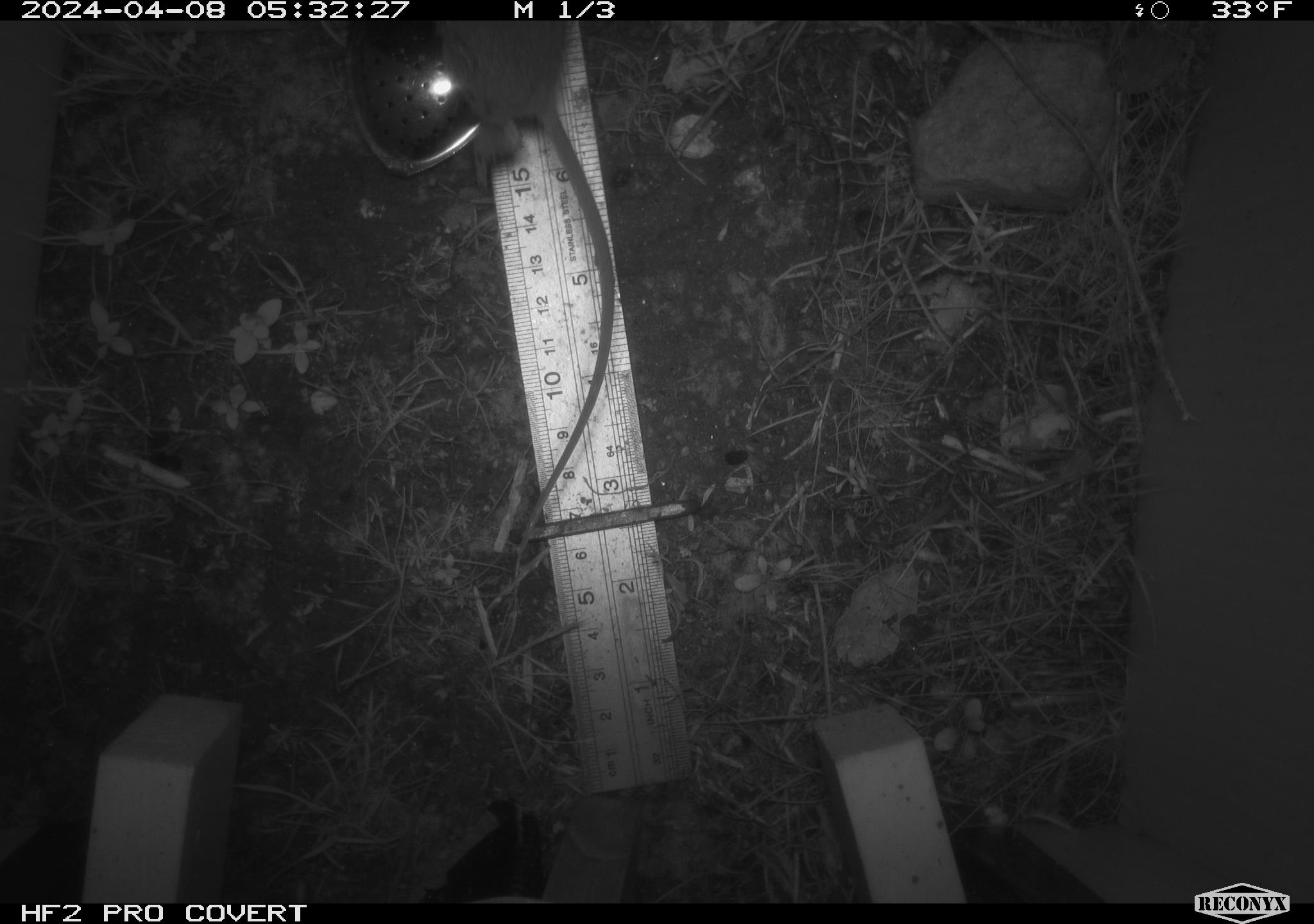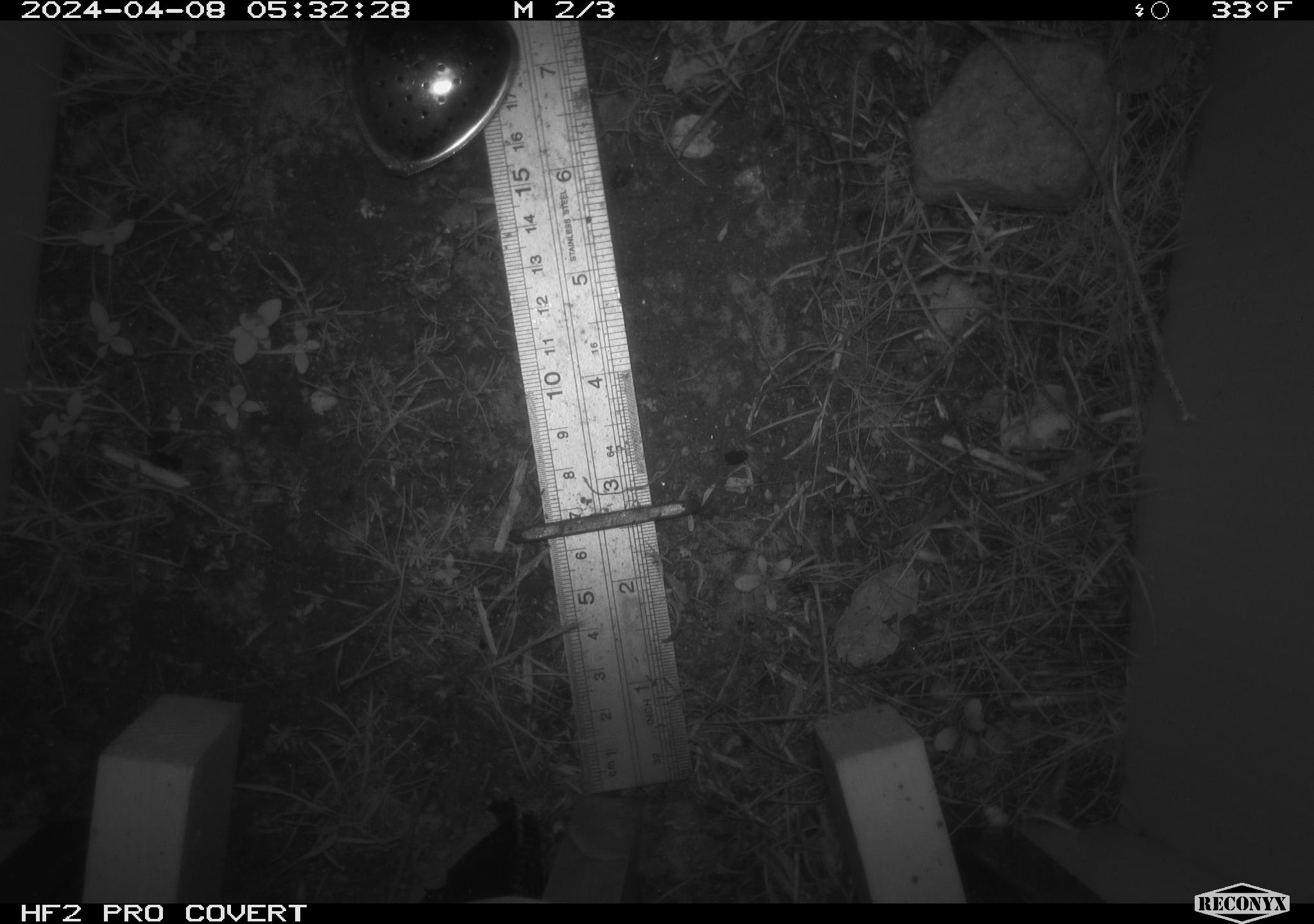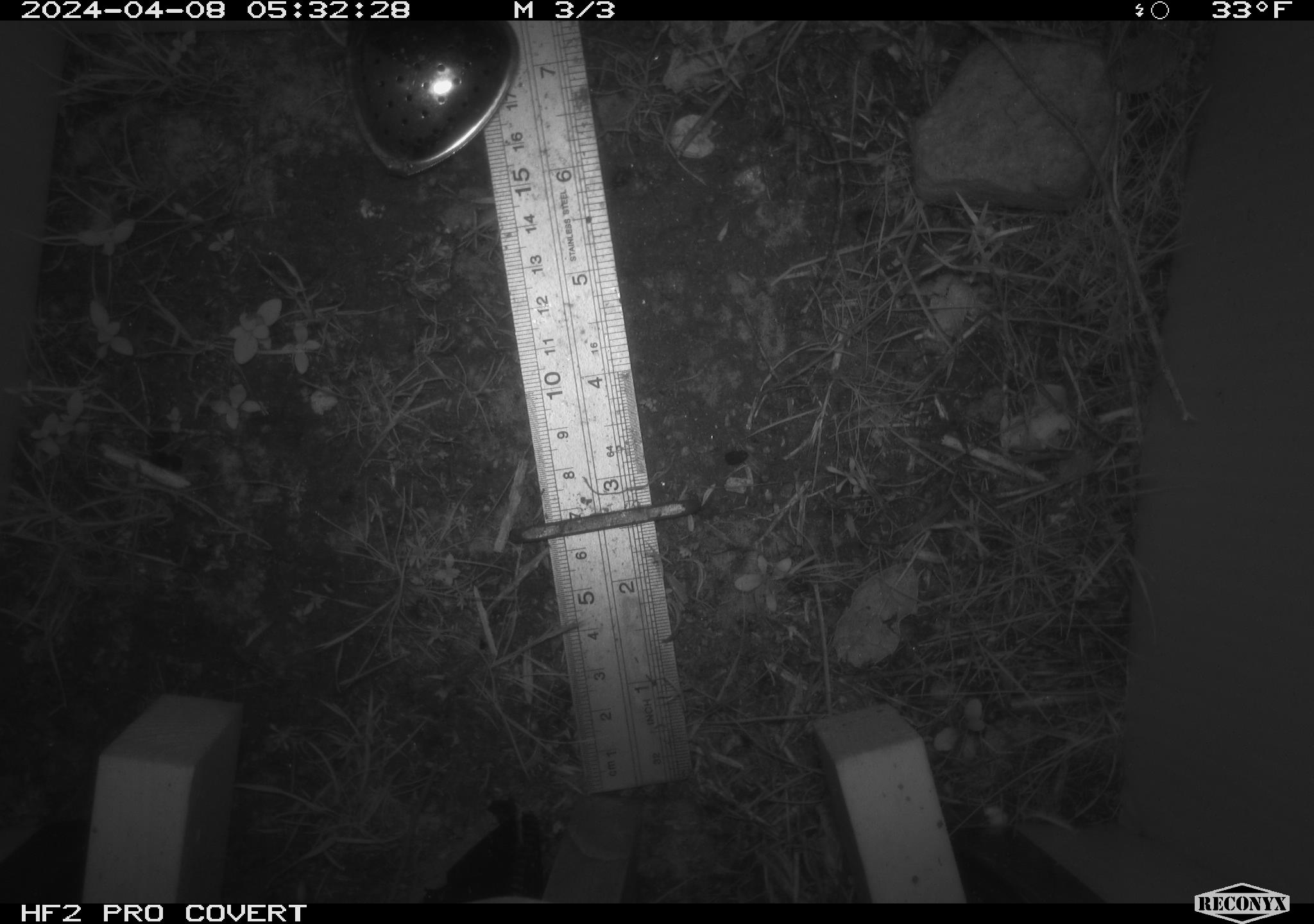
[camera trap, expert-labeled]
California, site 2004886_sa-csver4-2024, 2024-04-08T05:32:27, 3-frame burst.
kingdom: Animalia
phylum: Chordata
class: Mammalia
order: Rodentia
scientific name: Rodentia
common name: mouse species